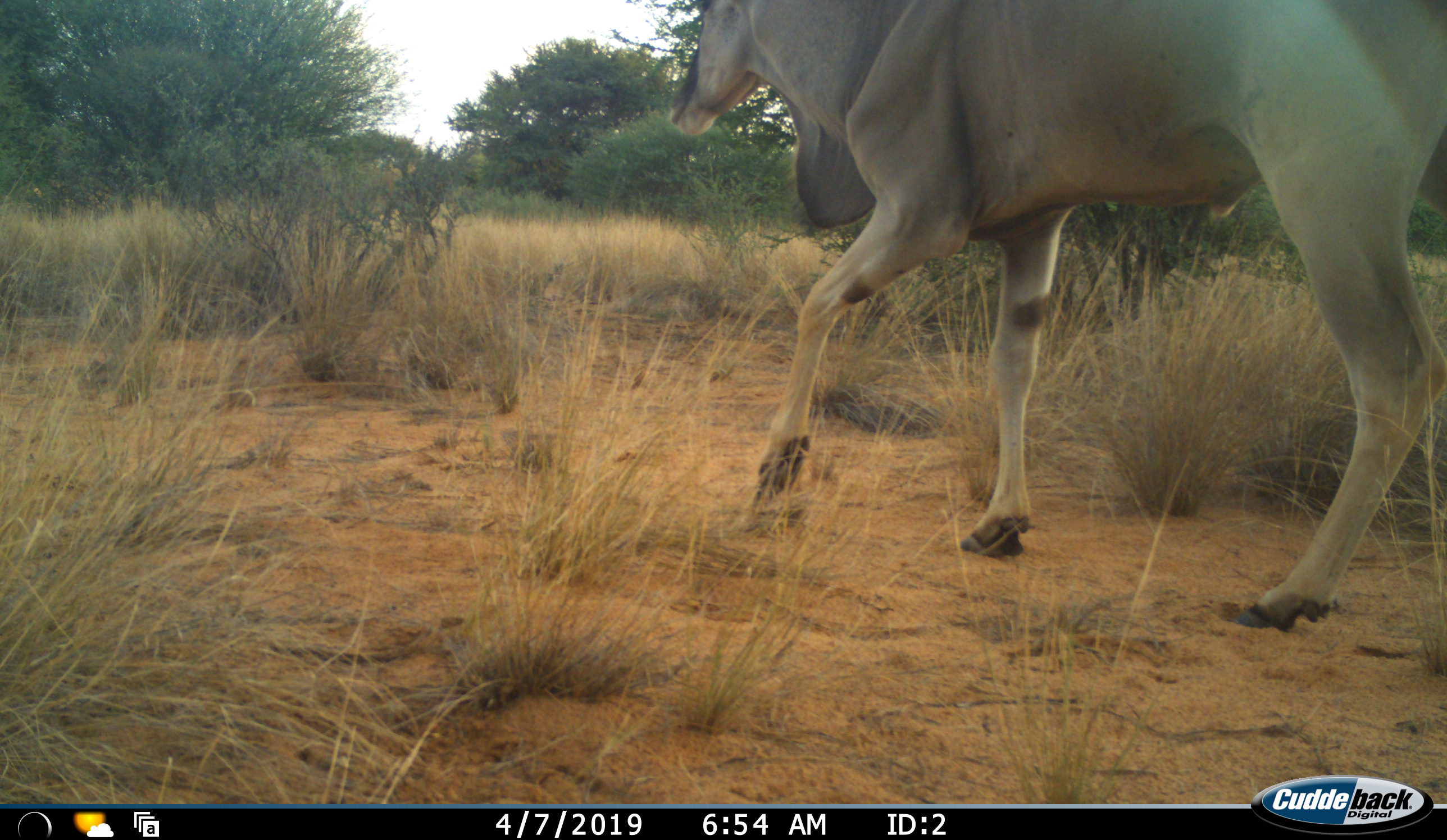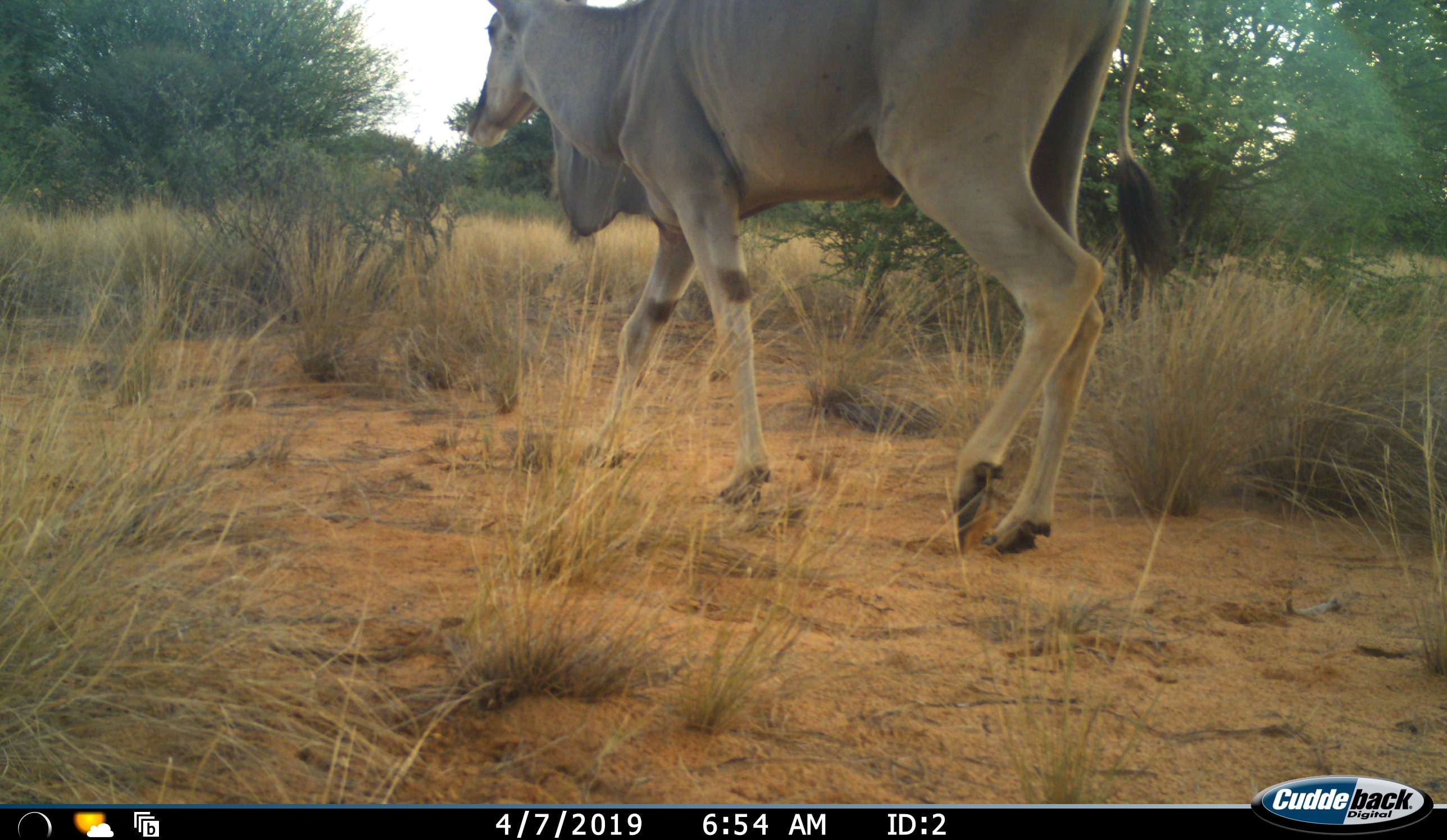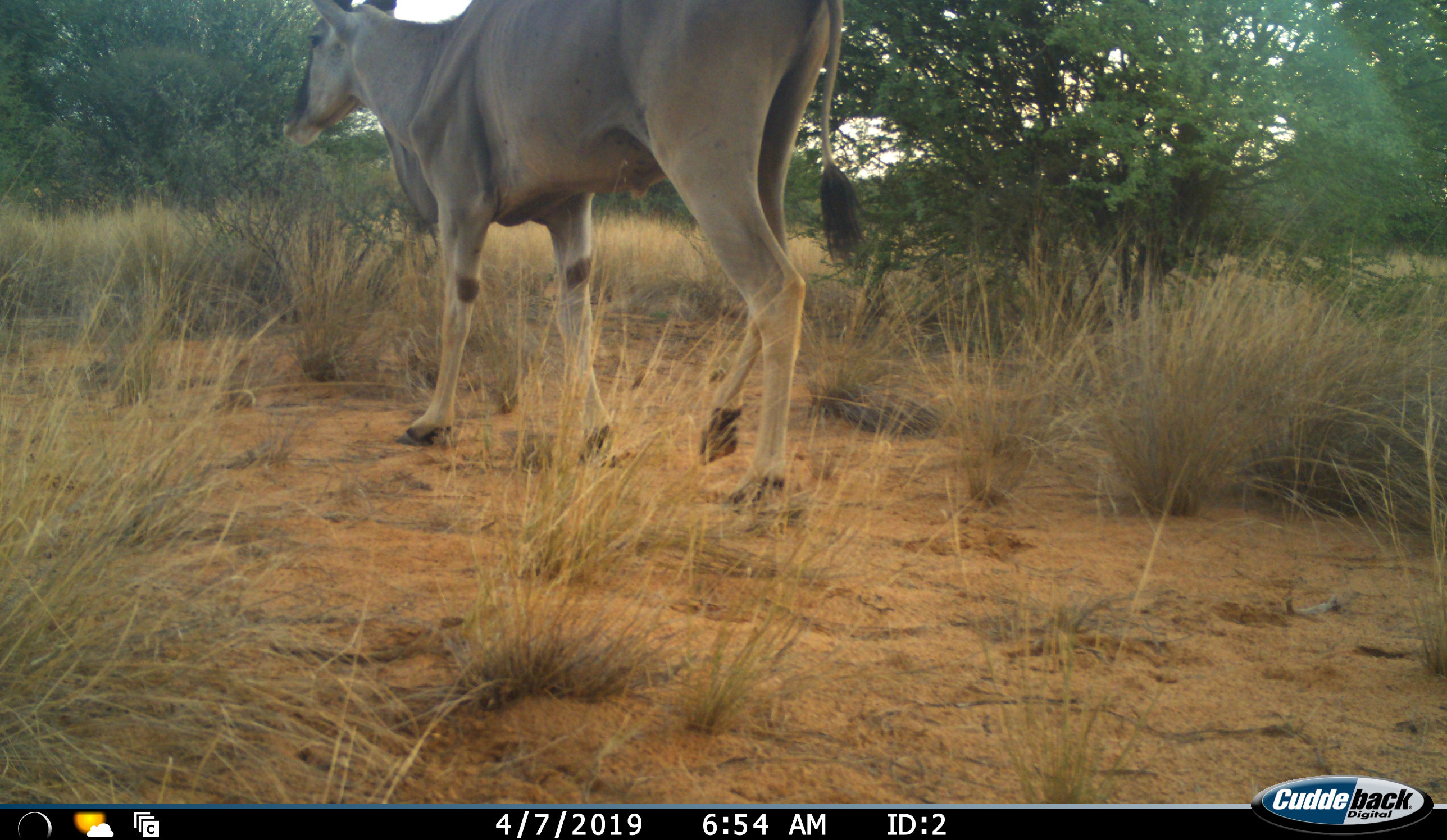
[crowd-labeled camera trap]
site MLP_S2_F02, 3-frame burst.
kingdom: Animalia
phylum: Chordata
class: Mammalia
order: Artiodactyla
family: Bovidae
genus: Tragelaphus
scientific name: Tragelaphus oryx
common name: eland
Eland (Tragelaphus oryx), count 1. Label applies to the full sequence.